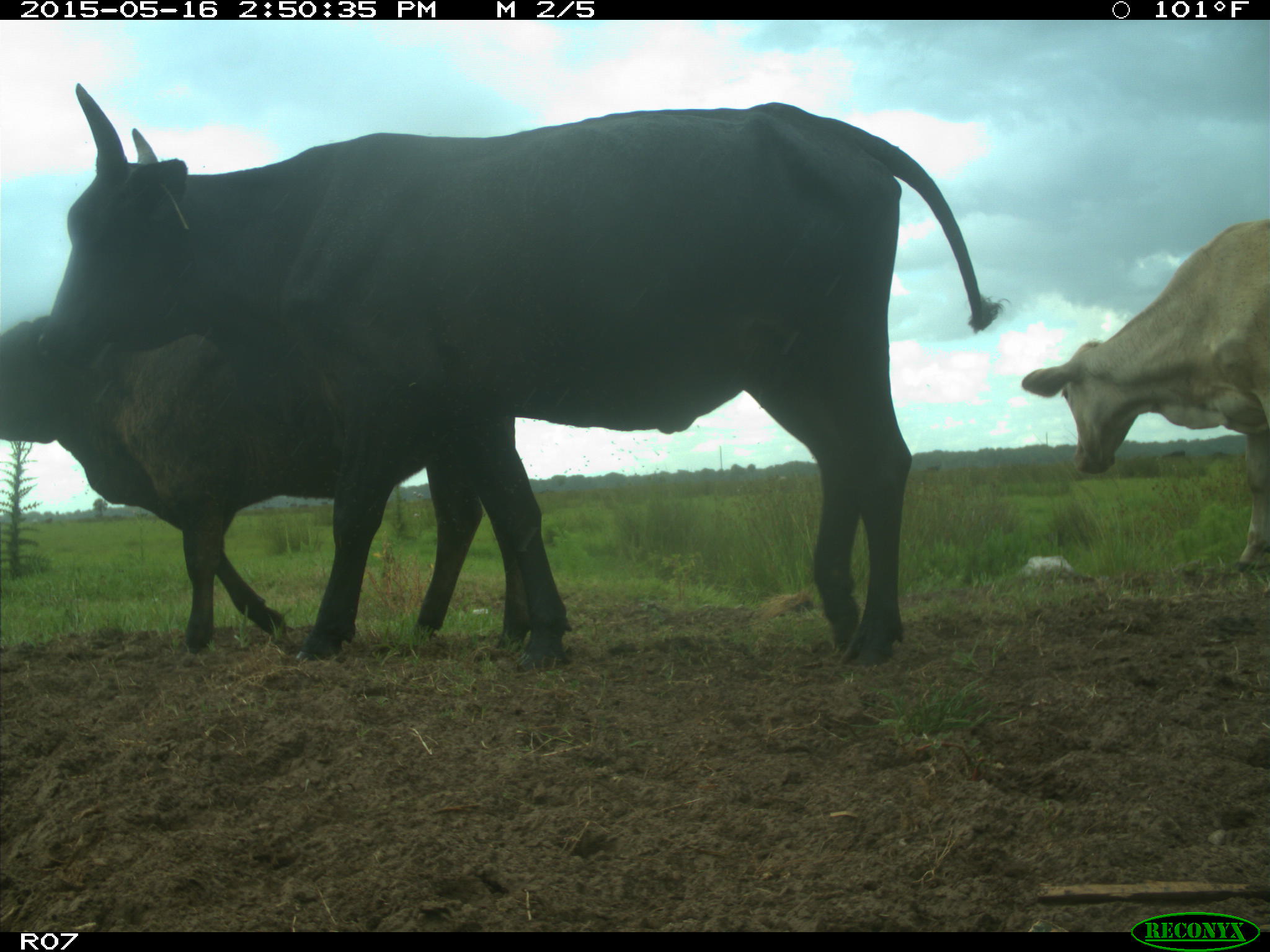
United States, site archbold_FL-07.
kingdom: Animalia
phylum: Chordata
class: Mammalia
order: Artiodactyla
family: Bovidae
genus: Bos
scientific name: Bos taurus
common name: domestic cow